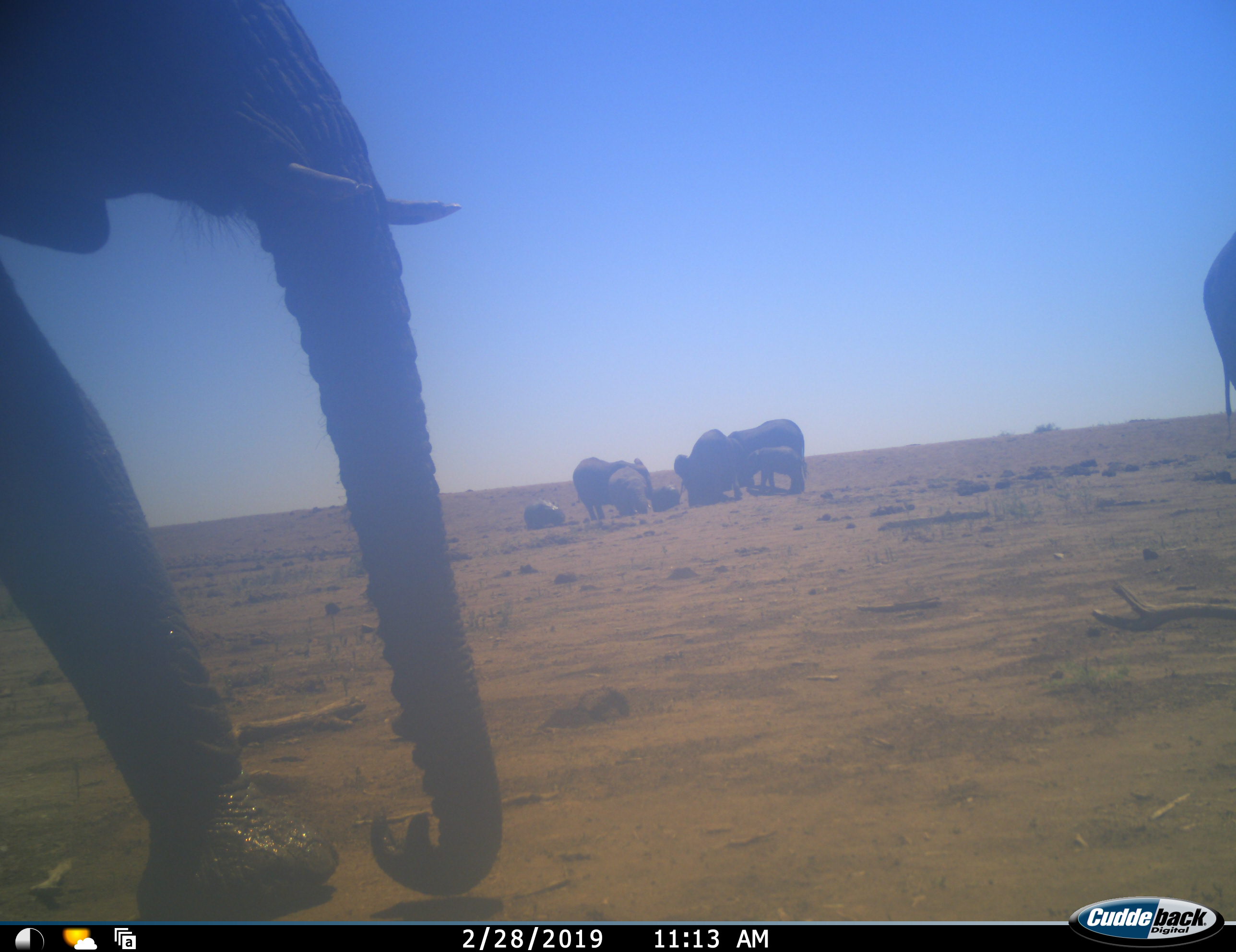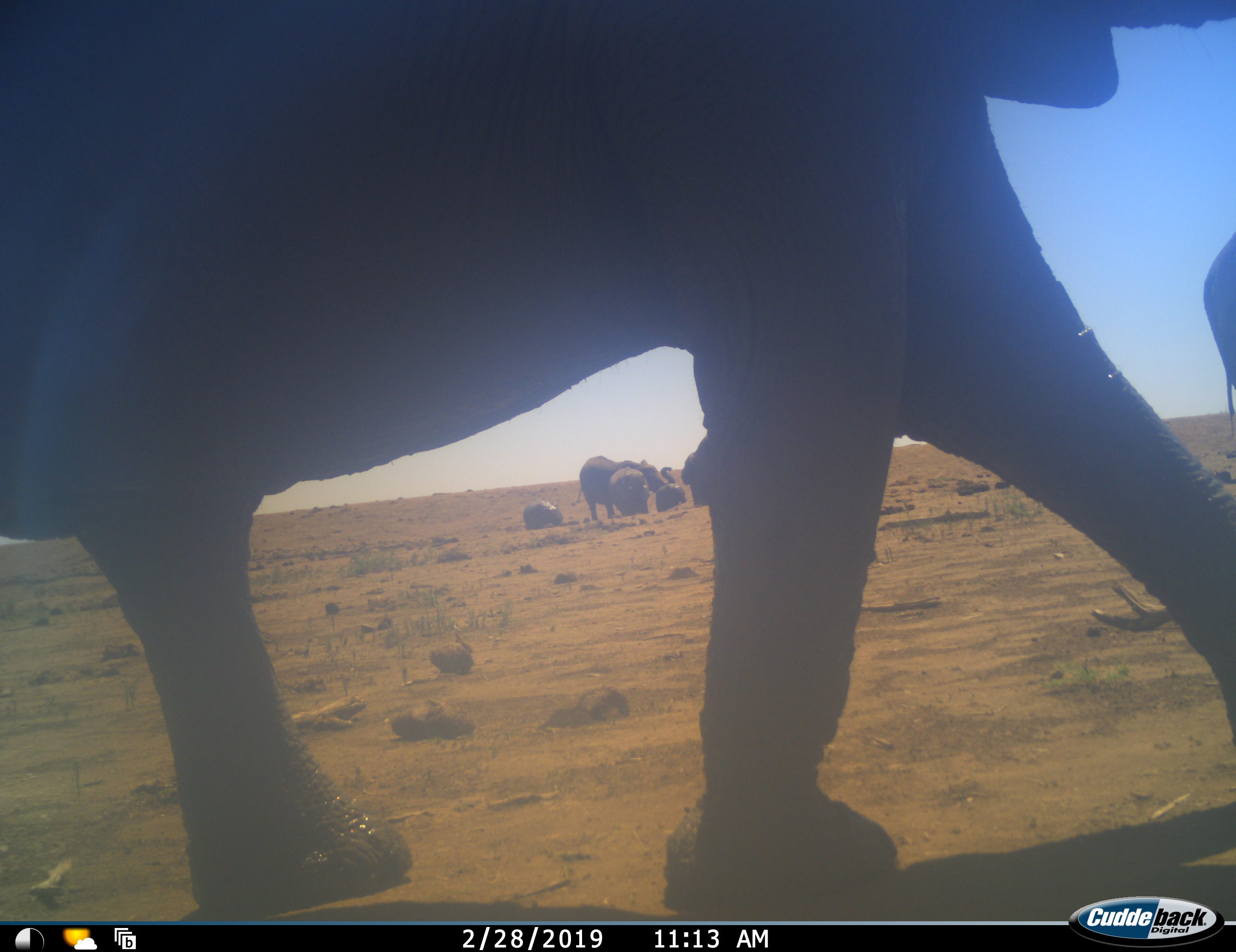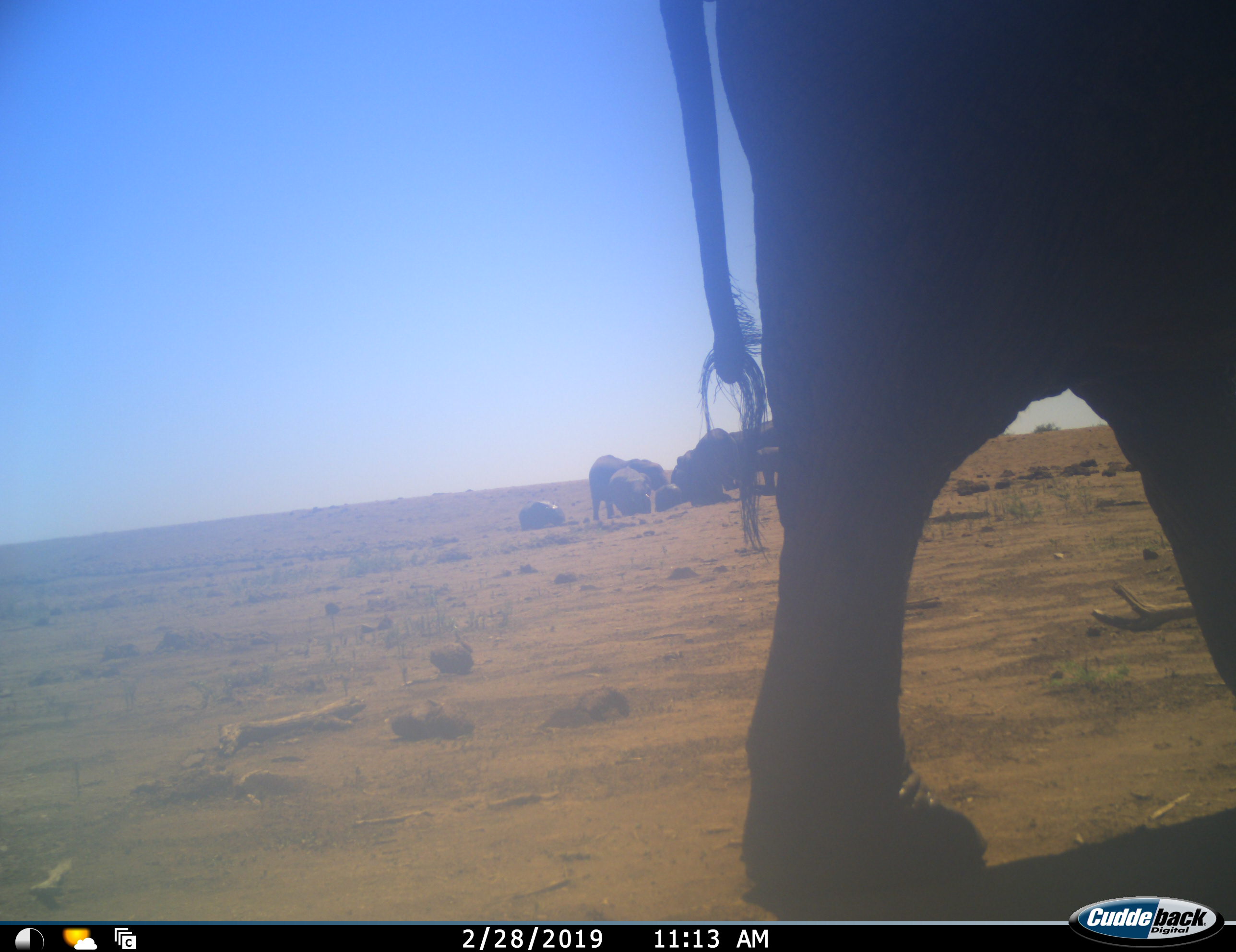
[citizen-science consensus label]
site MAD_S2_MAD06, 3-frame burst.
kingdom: Animalia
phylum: Chordata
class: Mammalia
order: Proboscidea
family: Elephantidae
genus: Loxodonta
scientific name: Loxodonta africana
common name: african bush elephant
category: elephant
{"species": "elephant (african bush elephant) (Loxodonta africana)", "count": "9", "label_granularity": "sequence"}